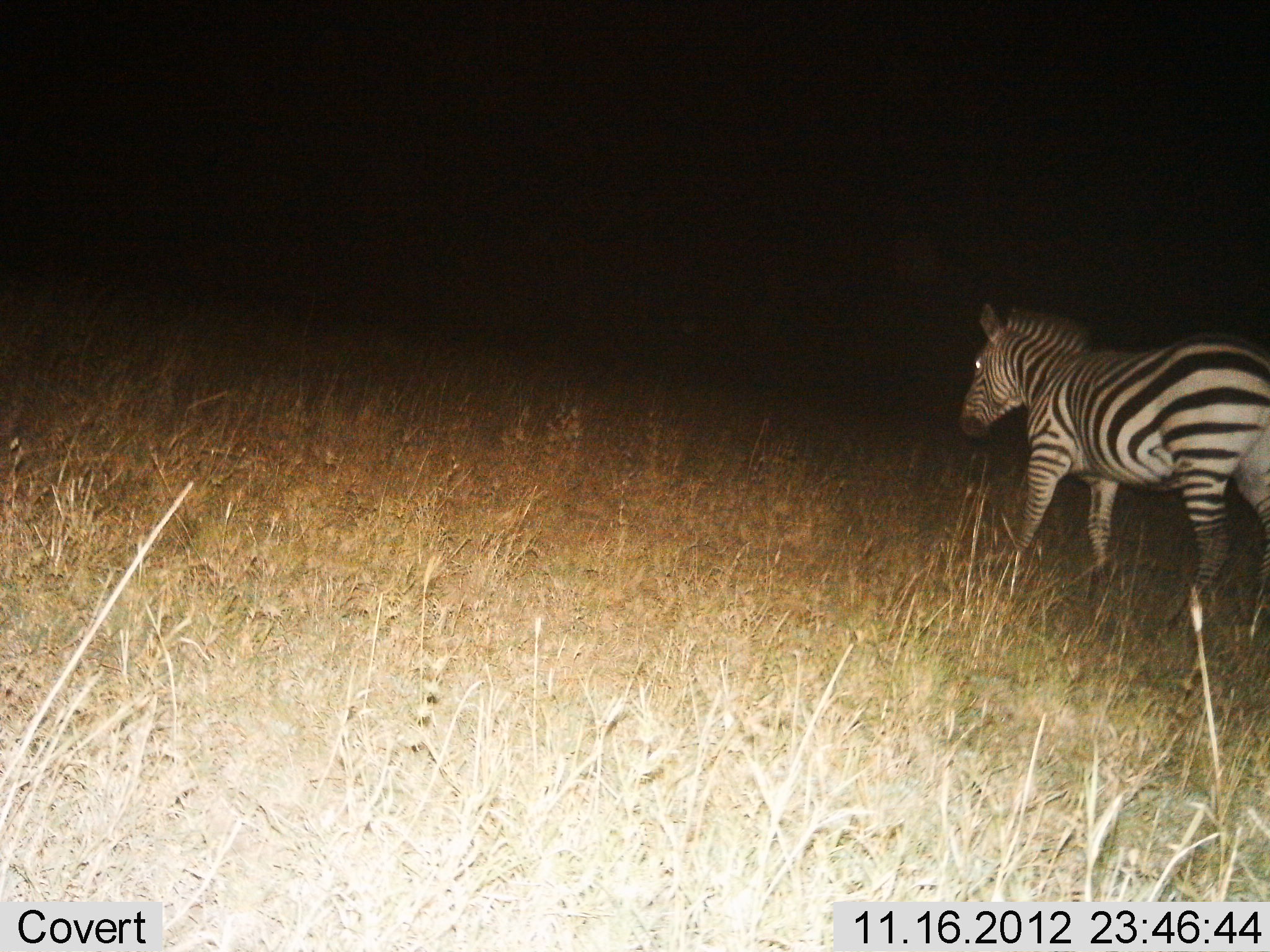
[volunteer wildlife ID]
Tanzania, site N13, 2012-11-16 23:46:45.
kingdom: Animalia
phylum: Chordata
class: Mammalia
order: Perissodactyla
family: Equidae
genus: Equus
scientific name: Equus quagga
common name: plains zebra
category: zebra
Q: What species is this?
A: Zebra (plains zebra) (Equus quagga).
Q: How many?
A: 1.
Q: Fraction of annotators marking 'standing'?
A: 0%.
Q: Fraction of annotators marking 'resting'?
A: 0%.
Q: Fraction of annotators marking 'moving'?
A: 100%.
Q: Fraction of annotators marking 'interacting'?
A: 0%.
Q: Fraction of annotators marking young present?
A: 0%.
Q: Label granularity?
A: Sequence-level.